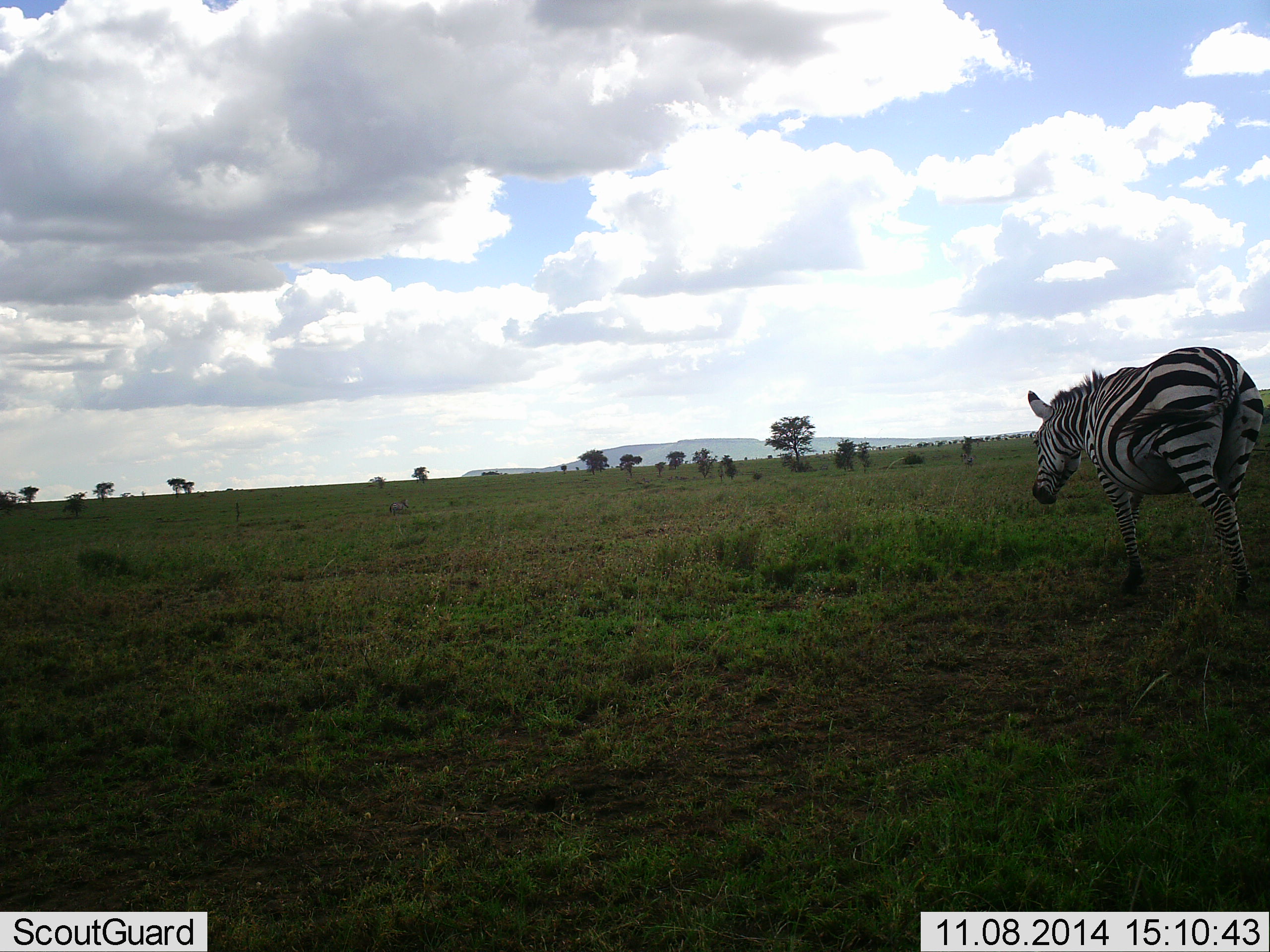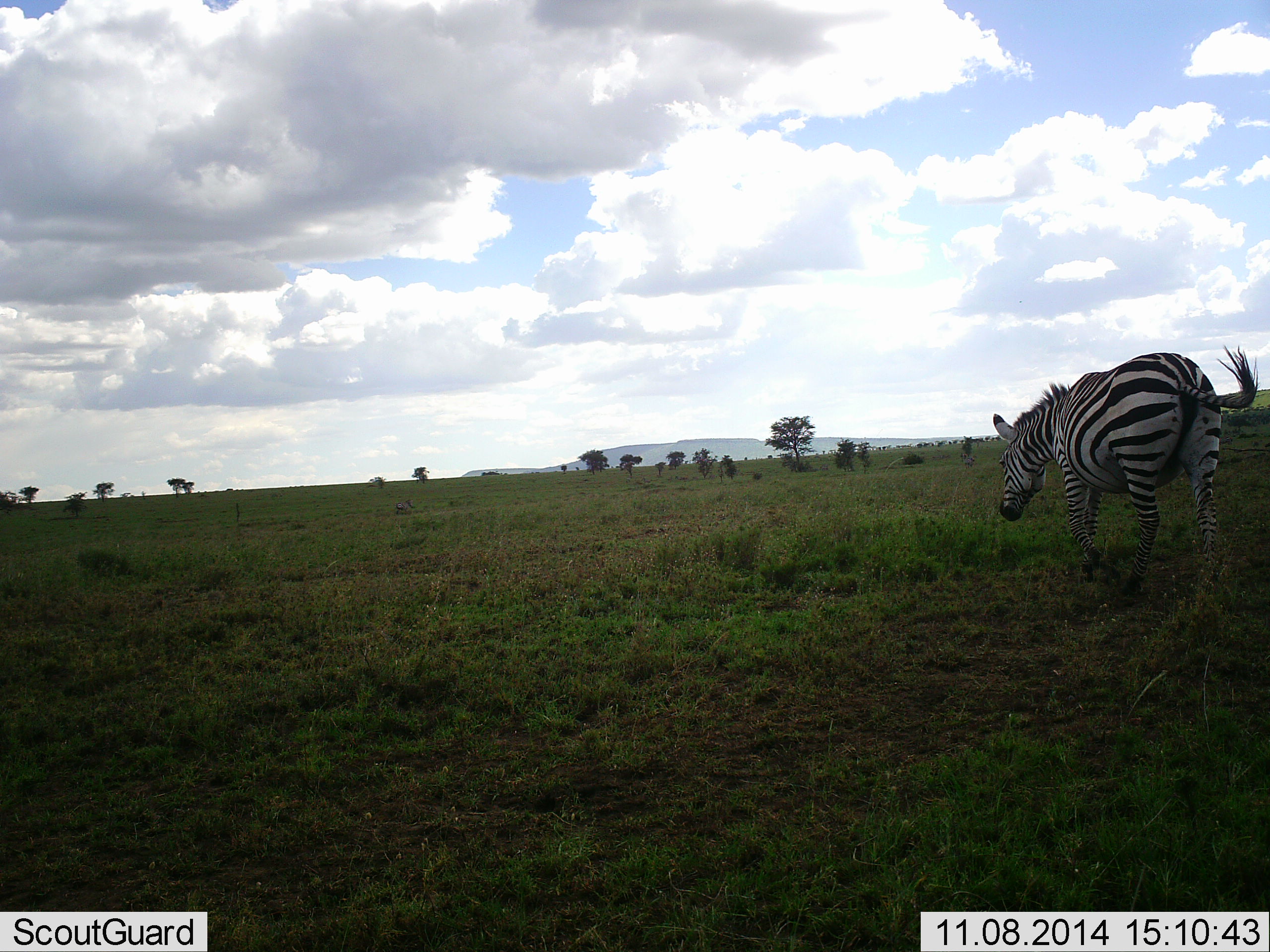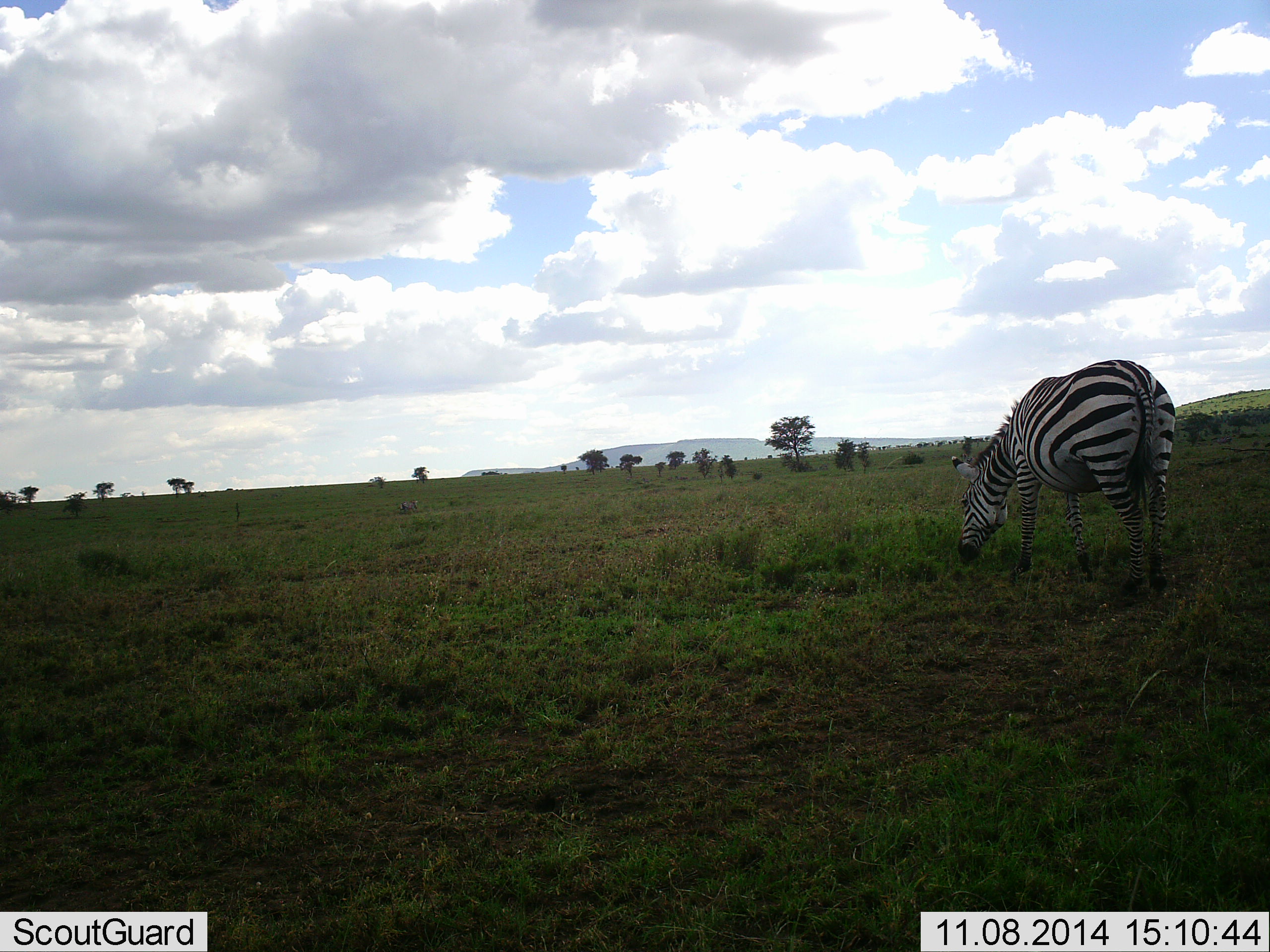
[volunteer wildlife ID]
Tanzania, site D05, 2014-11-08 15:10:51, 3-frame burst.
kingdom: Animalia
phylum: Chordata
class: Mammalia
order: Perissodactyla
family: Equidae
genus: Equus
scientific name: Equus quagga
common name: plains zebra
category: zebra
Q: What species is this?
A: Zebra (plains zebra) (Equus quagga).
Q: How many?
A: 1.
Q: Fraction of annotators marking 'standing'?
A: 10%.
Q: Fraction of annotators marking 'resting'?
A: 0%.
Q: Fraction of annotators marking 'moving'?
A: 100%.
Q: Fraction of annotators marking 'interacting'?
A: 0%.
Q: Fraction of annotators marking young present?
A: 0%.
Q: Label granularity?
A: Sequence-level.